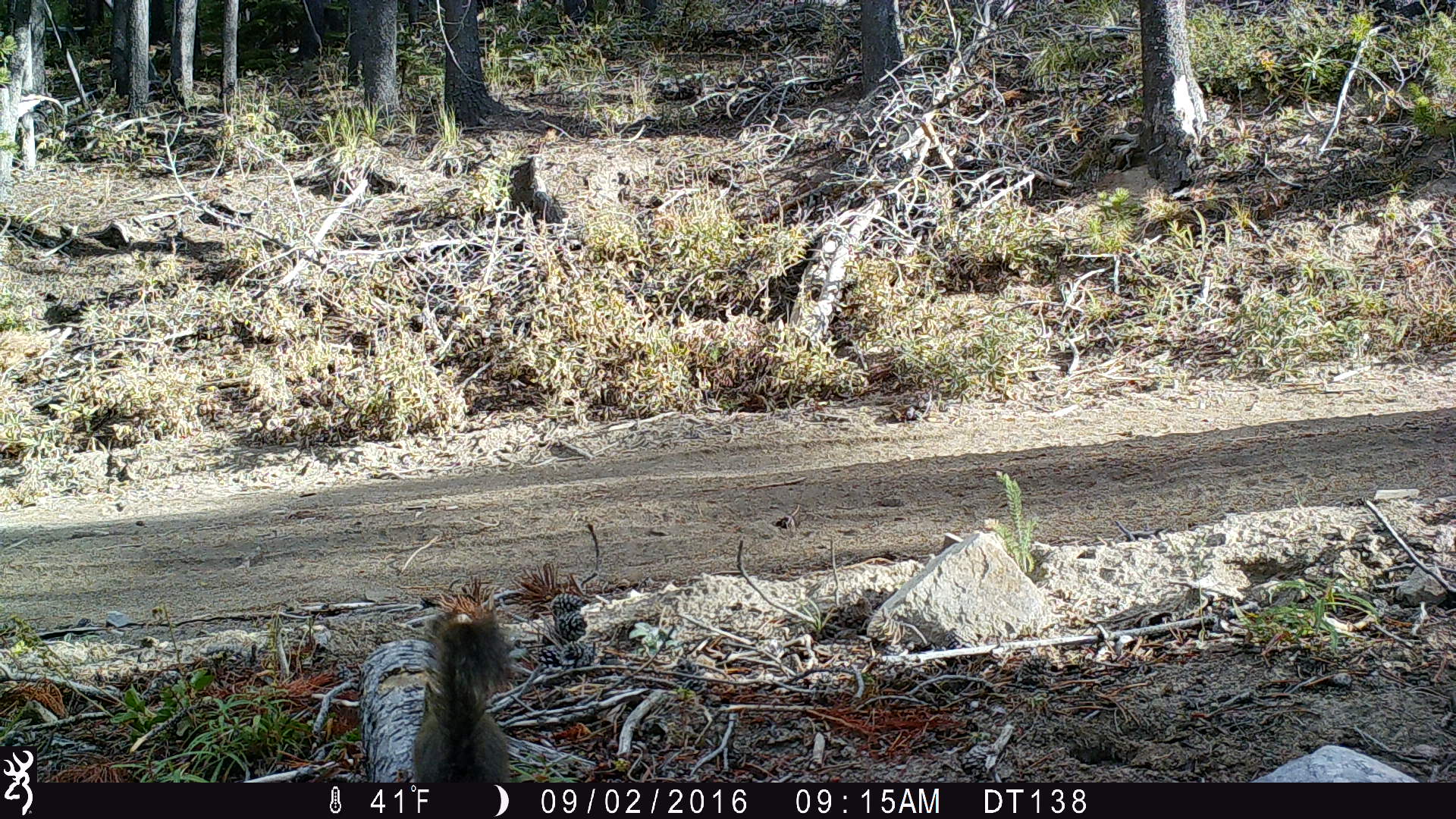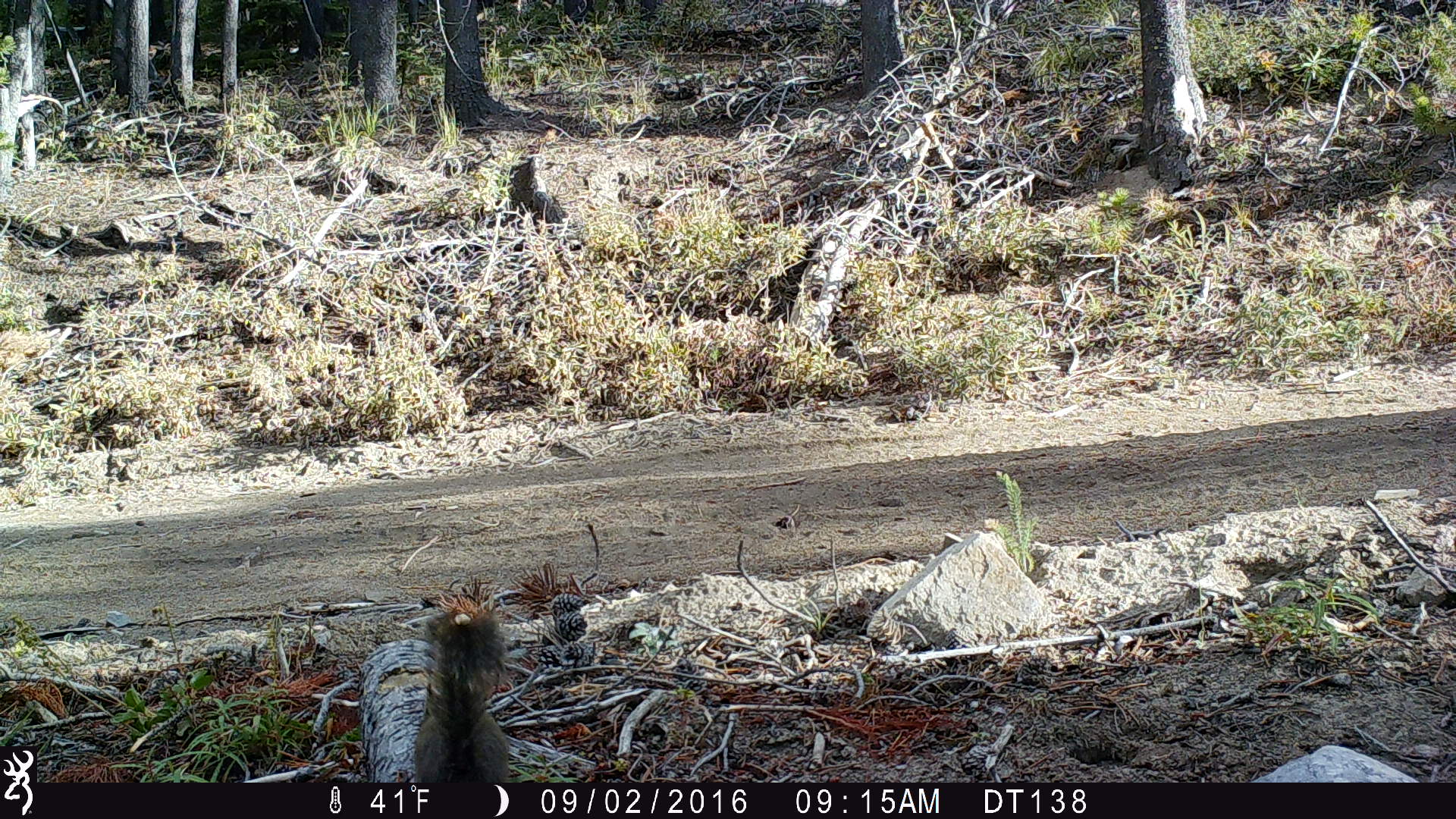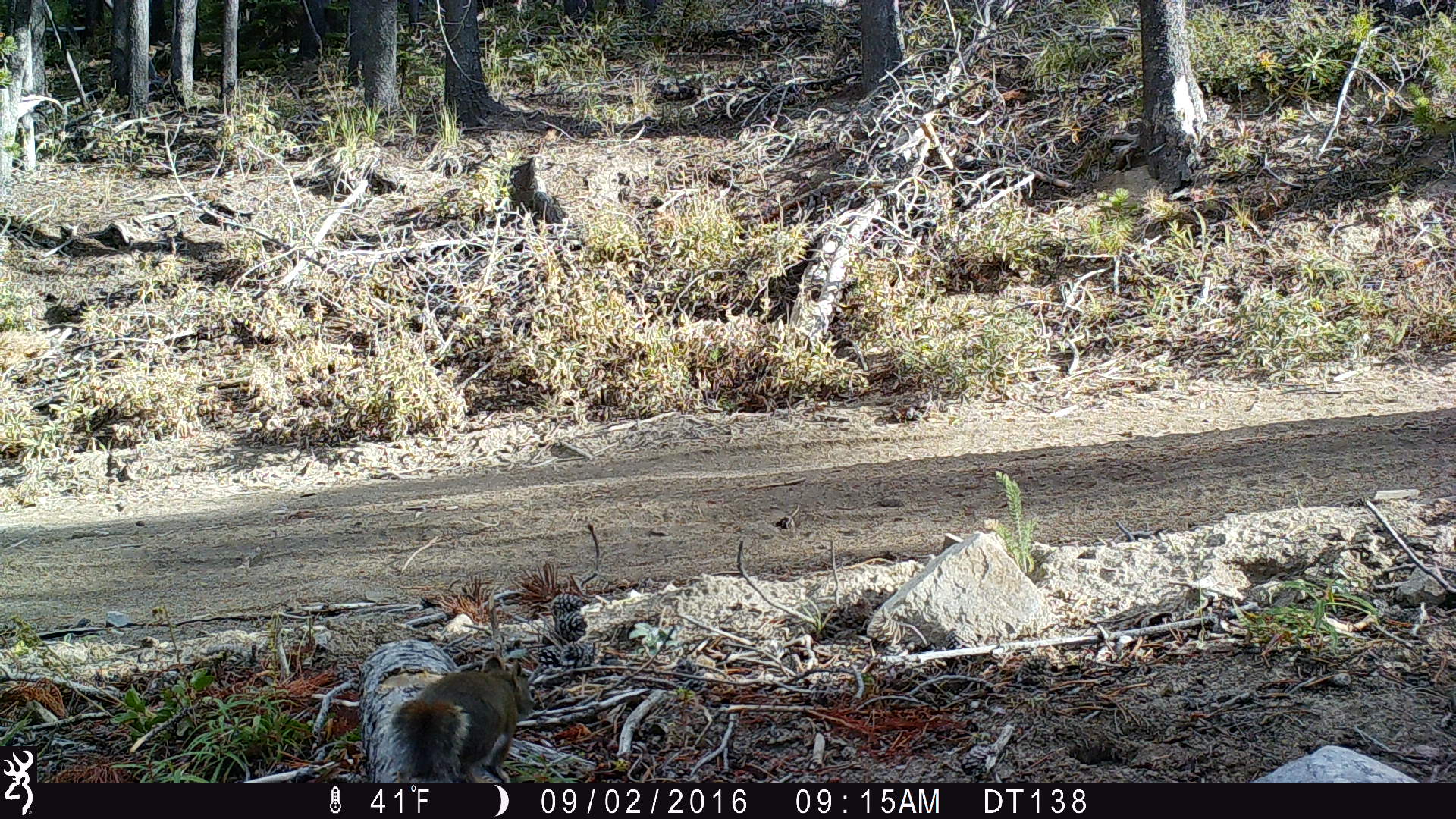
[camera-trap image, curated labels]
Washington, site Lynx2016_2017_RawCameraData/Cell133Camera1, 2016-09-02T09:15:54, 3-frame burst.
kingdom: Animalia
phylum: Chordata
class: Mammalia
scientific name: Mammalia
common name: small mammal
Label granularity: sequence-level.